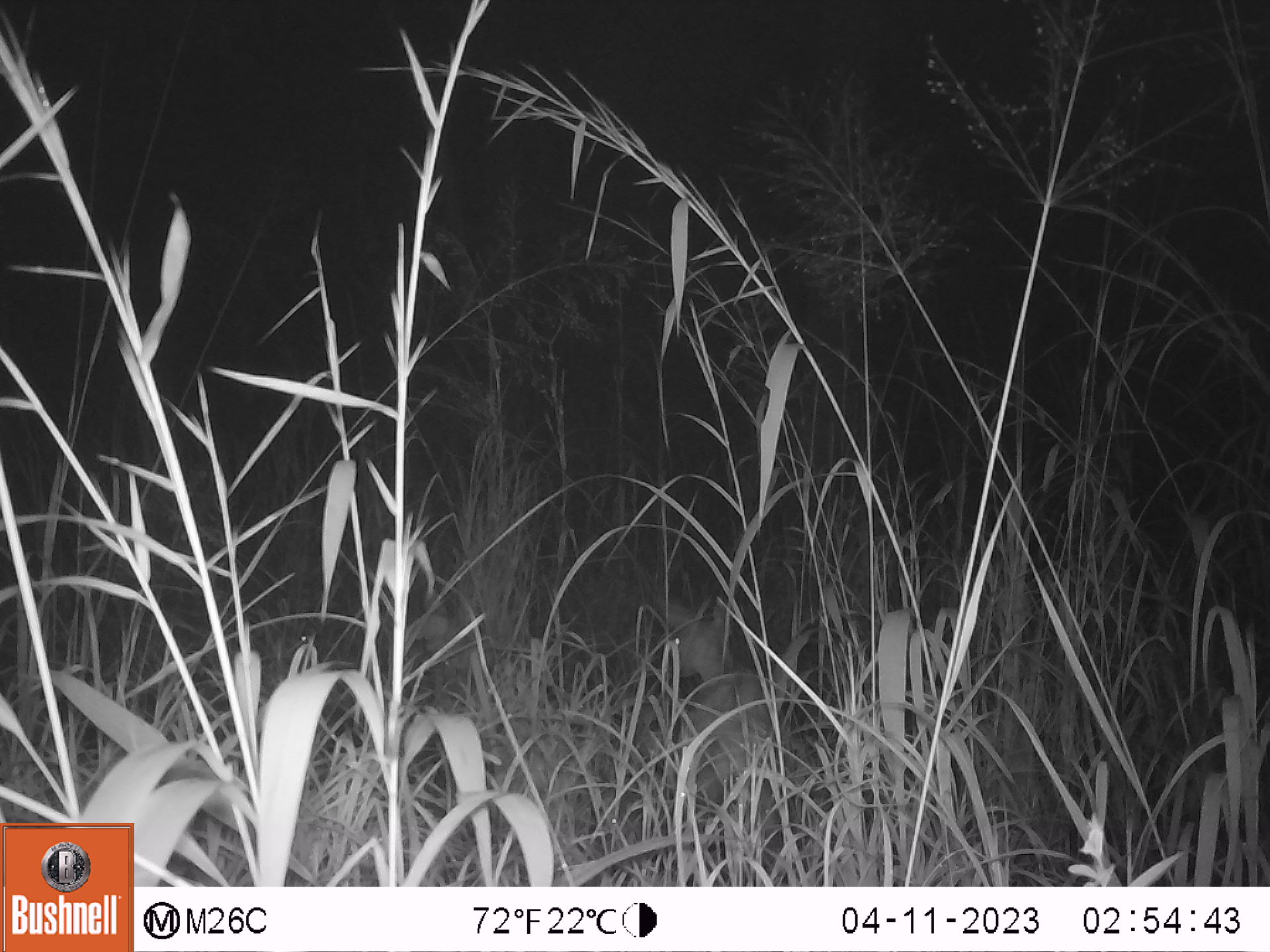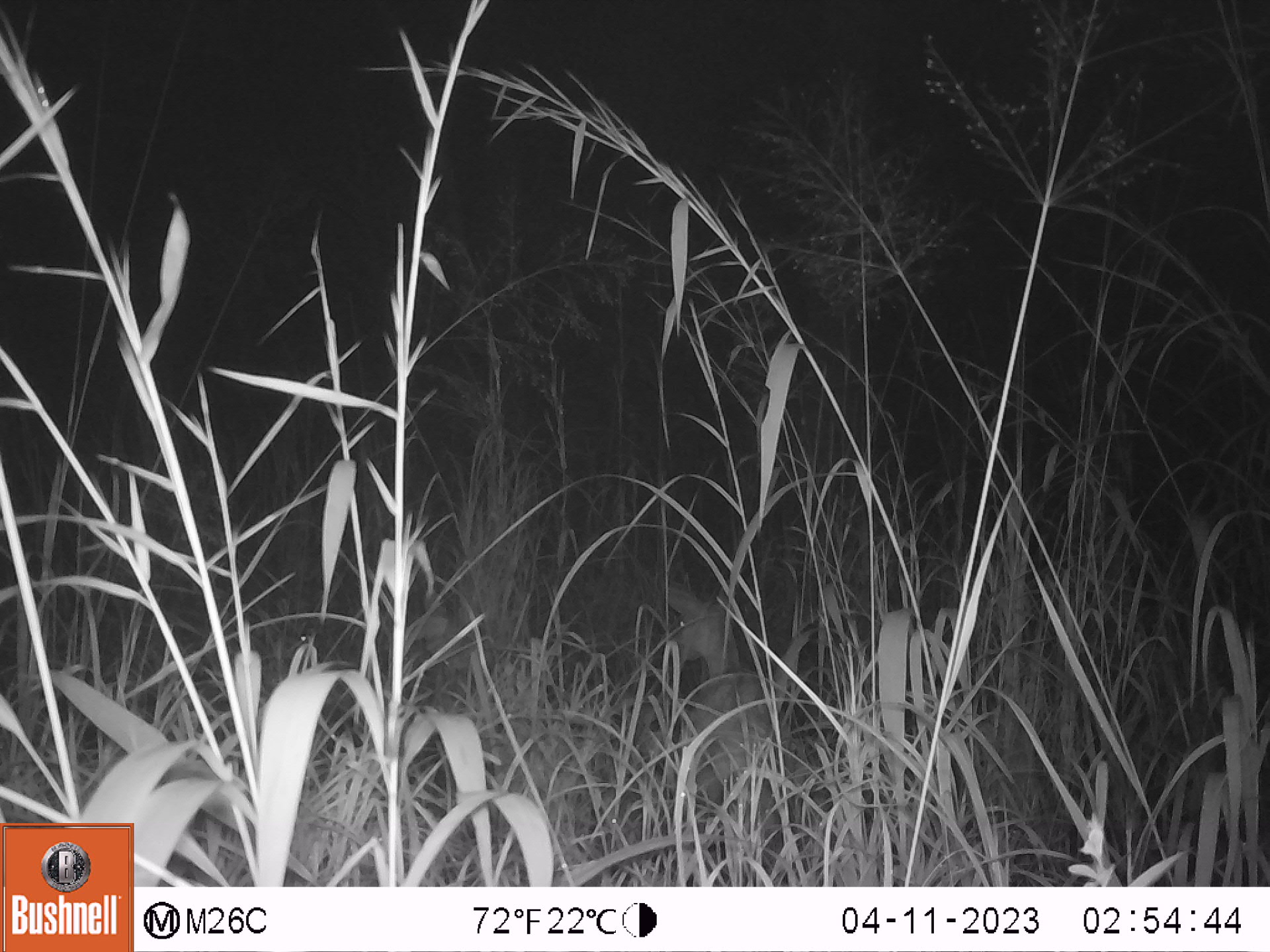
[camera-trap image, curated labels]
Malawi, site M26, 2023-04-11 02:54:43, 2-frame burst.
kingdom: Animalia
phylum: Chordata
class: Mammalia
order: Artiodactyla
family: Bovidae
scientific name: Antilopinae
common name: small antelope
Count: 1.